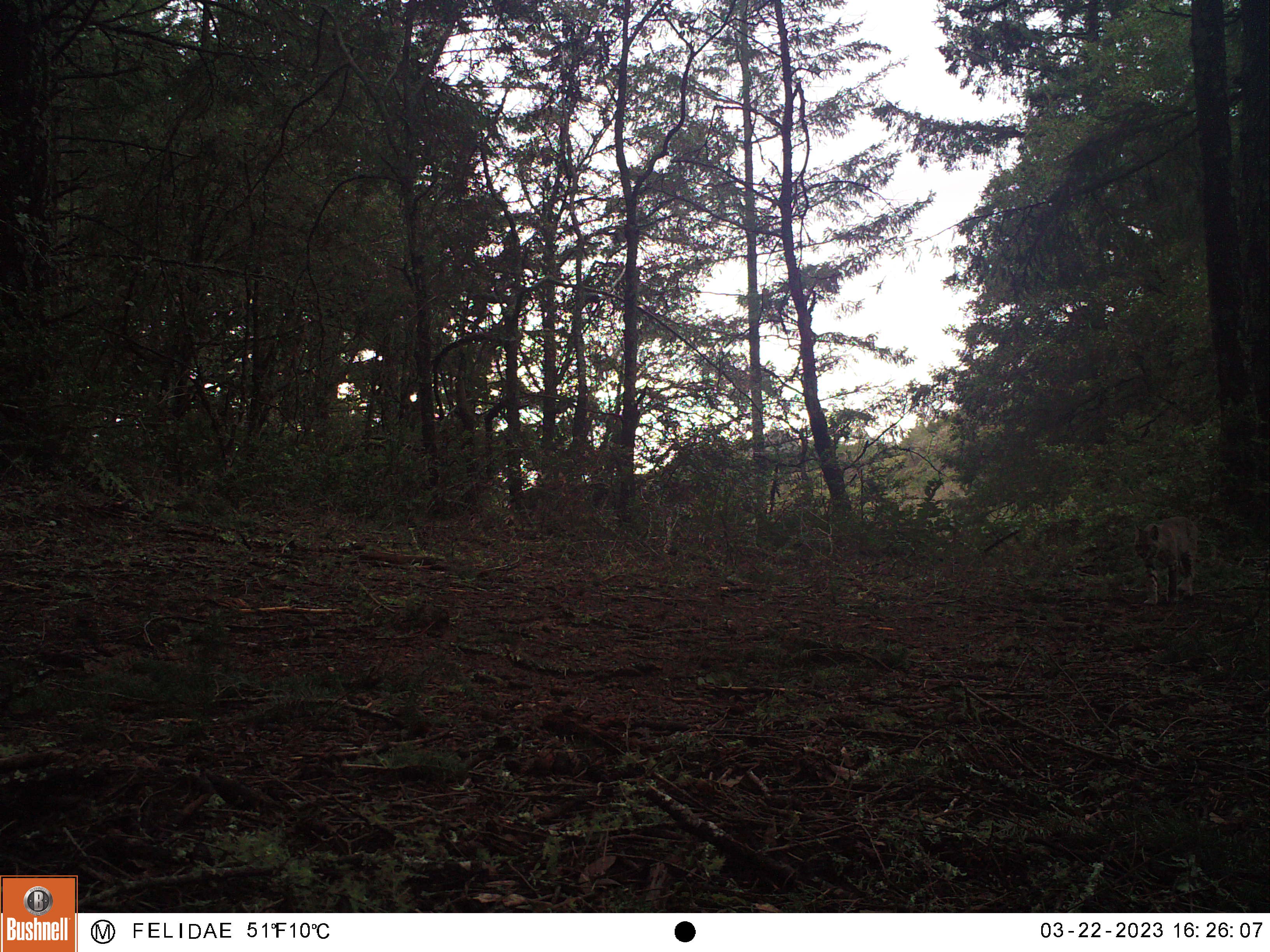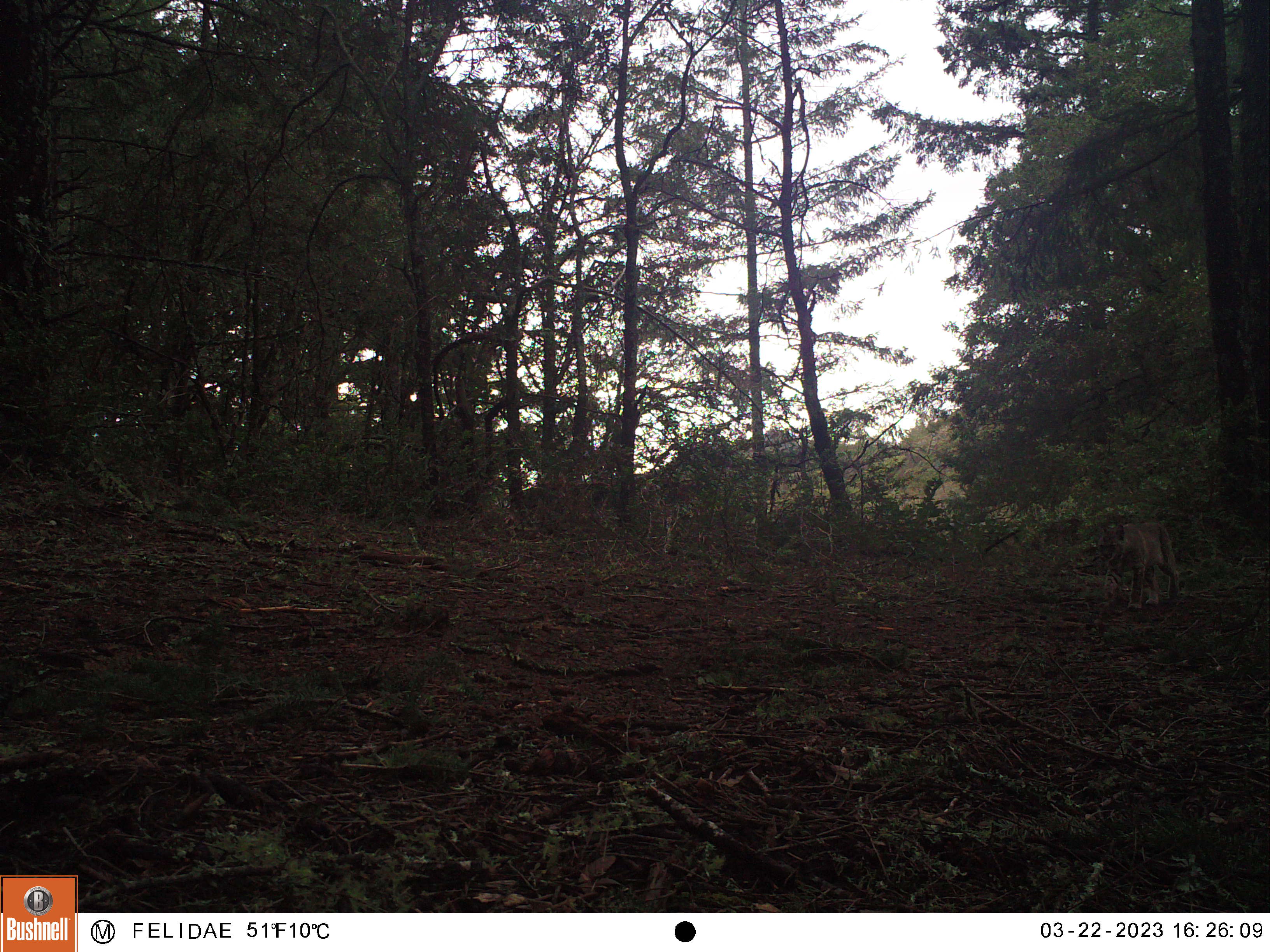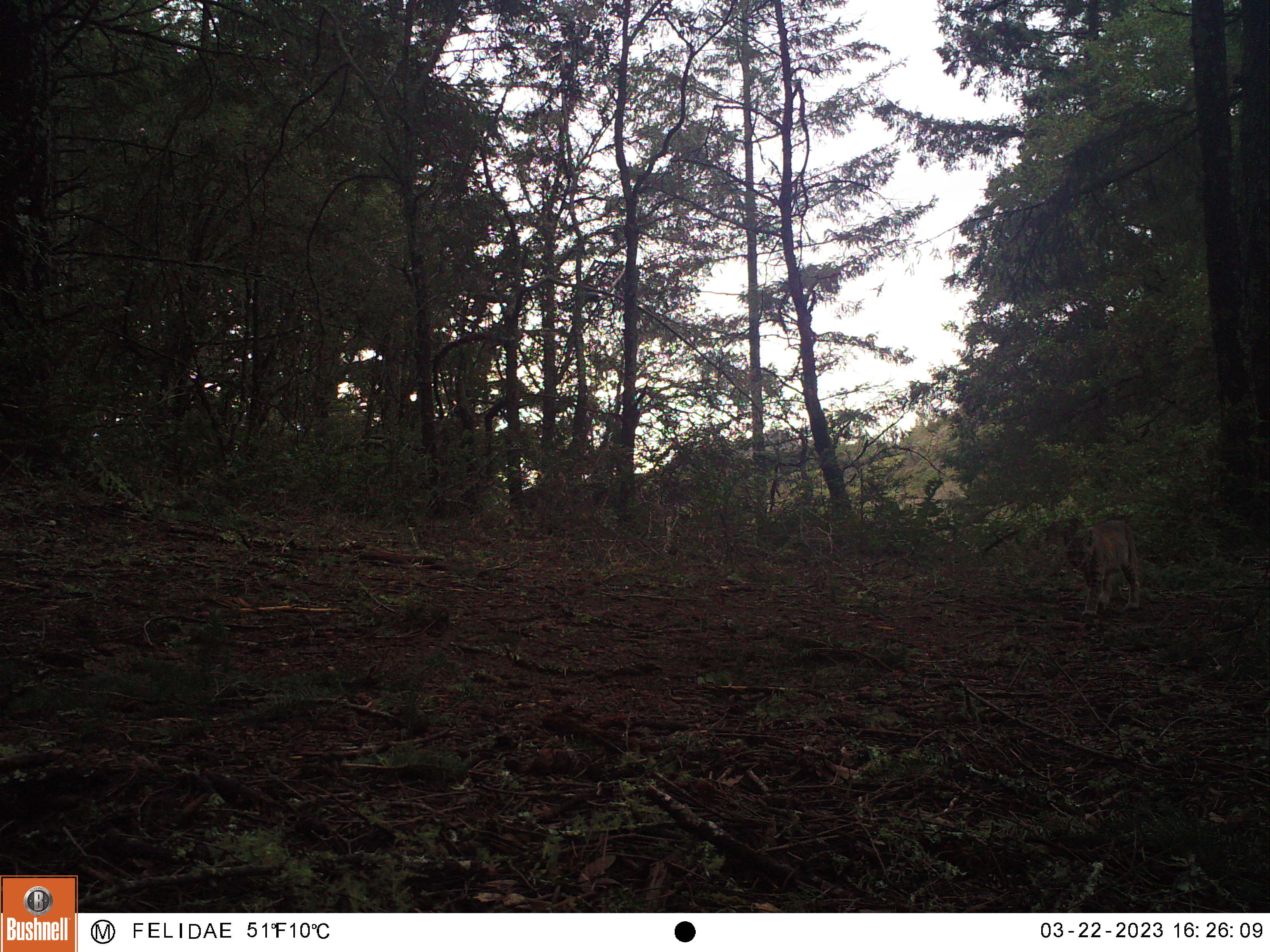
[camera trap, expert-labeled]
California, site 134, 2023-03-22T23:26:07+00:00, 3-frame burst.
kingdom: Animalia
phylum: Chordata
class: Mammalia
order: Carnivora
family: Felidae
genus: Lynx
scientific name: Lynx rufus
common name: bobcat